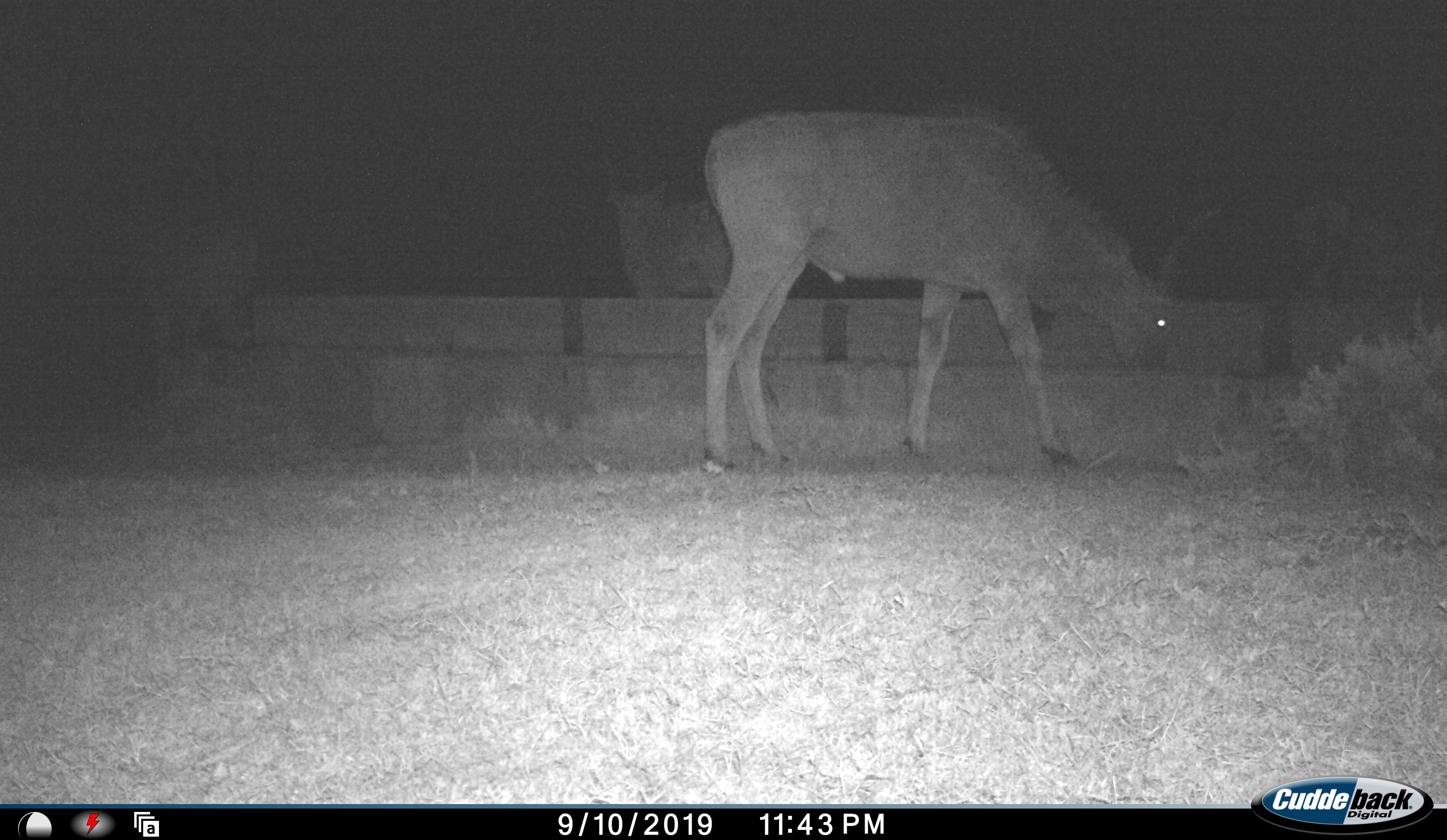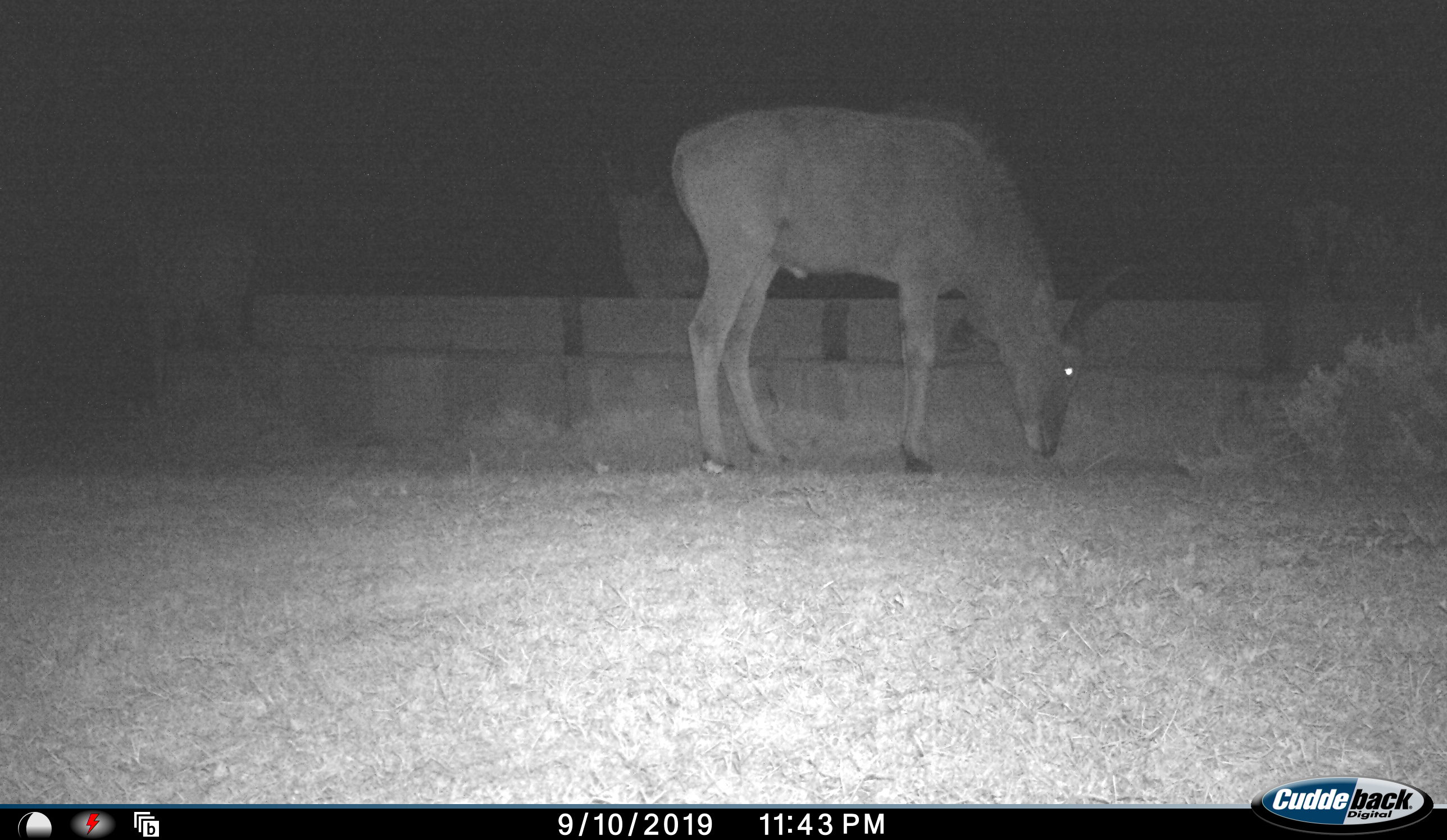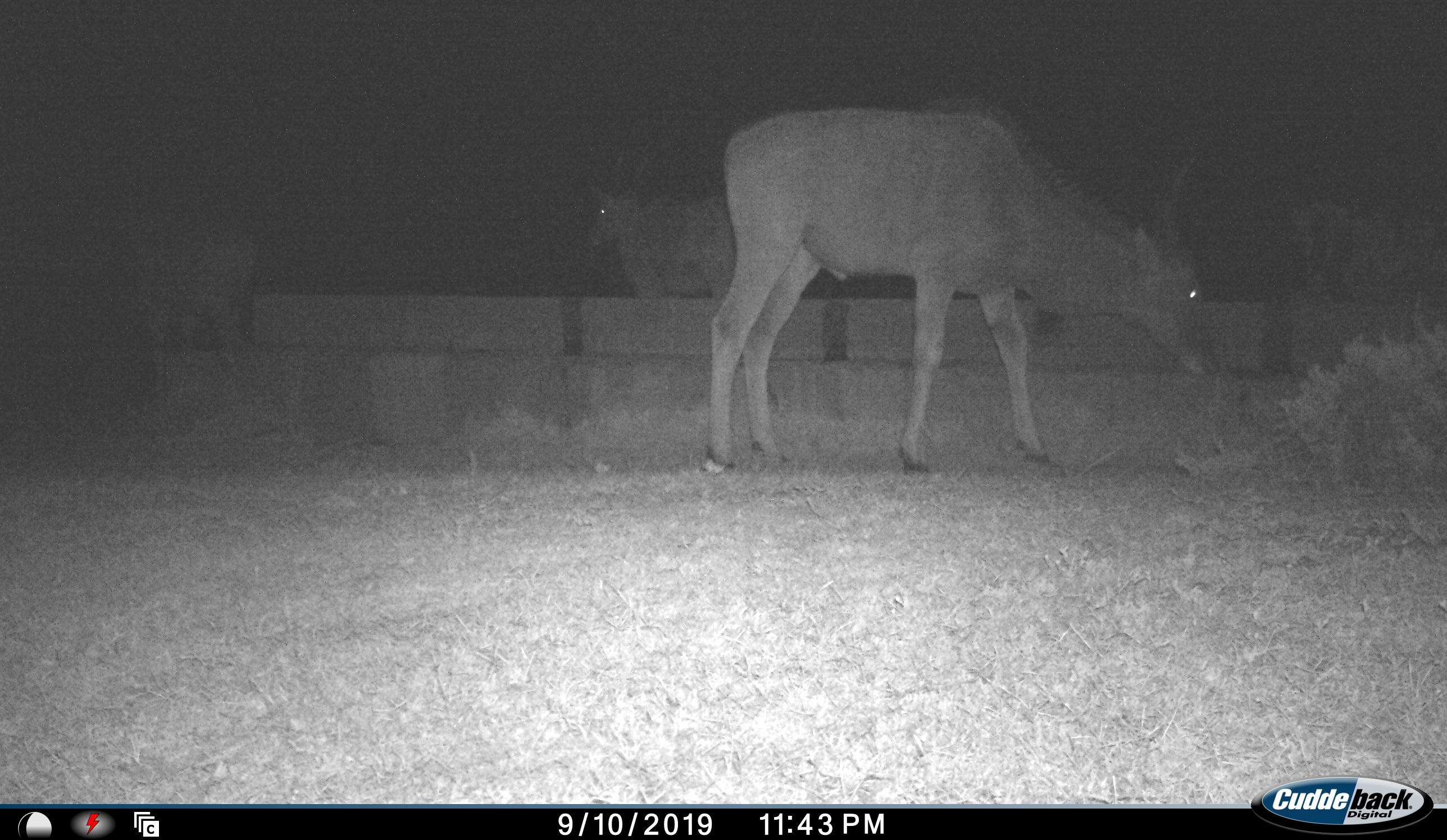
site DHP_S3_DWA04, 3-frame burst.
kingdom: Animalia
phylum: Chordata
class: Mammalia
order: Artiodactyla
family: Bovidae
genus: Tragelaphus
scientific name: Tragelaphus oryx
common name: eland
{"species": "eland (Tragelaphus oryx)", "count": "3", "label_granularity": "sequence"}